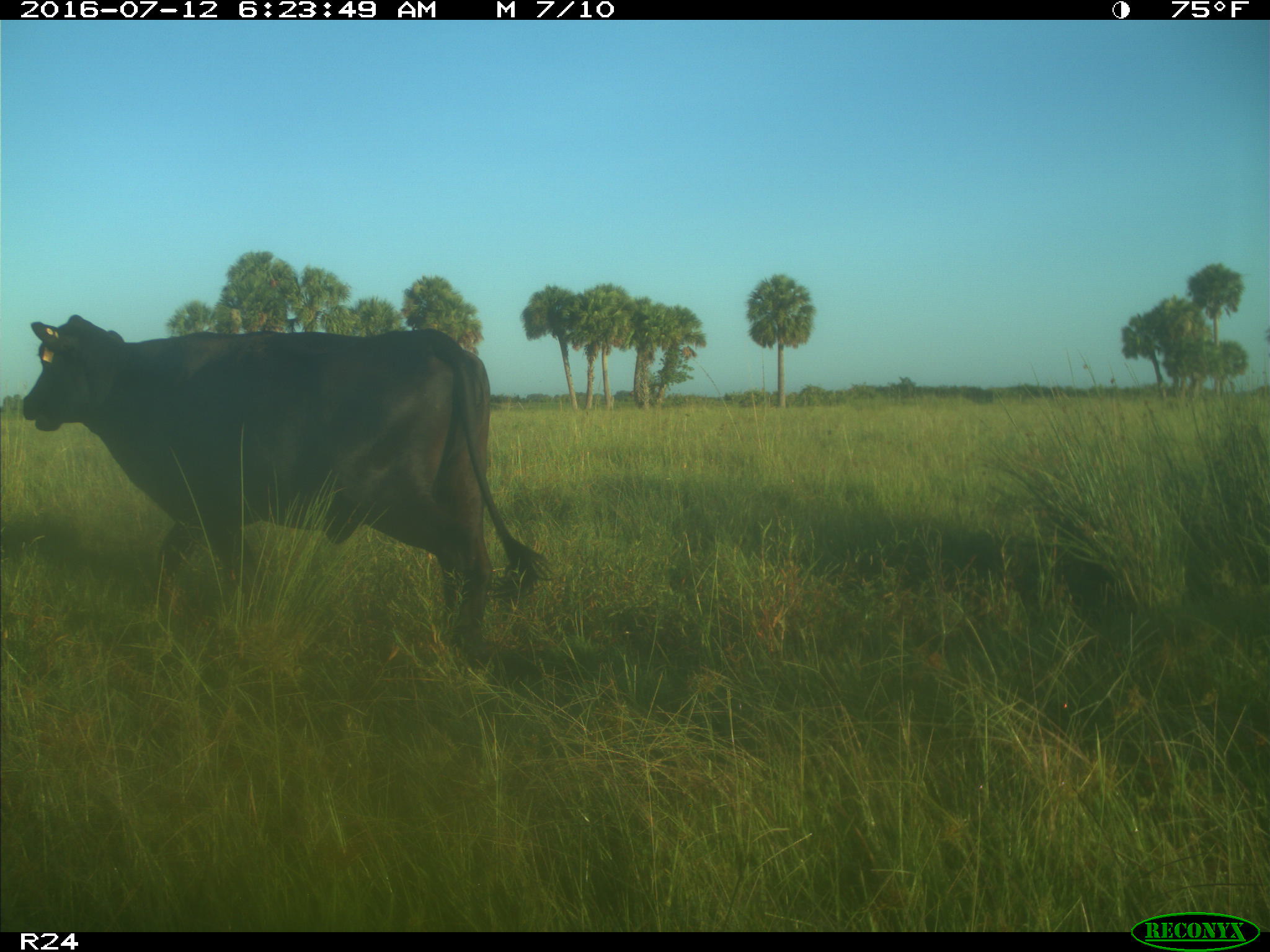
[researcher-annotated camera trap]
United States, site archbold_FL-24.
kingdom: Animalia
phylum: Chordata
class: Mammalia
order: Artiodactyla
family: Bovidae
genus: Bos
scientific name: Bos taurus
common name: domestic cow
Bos taurus (domestic cow).